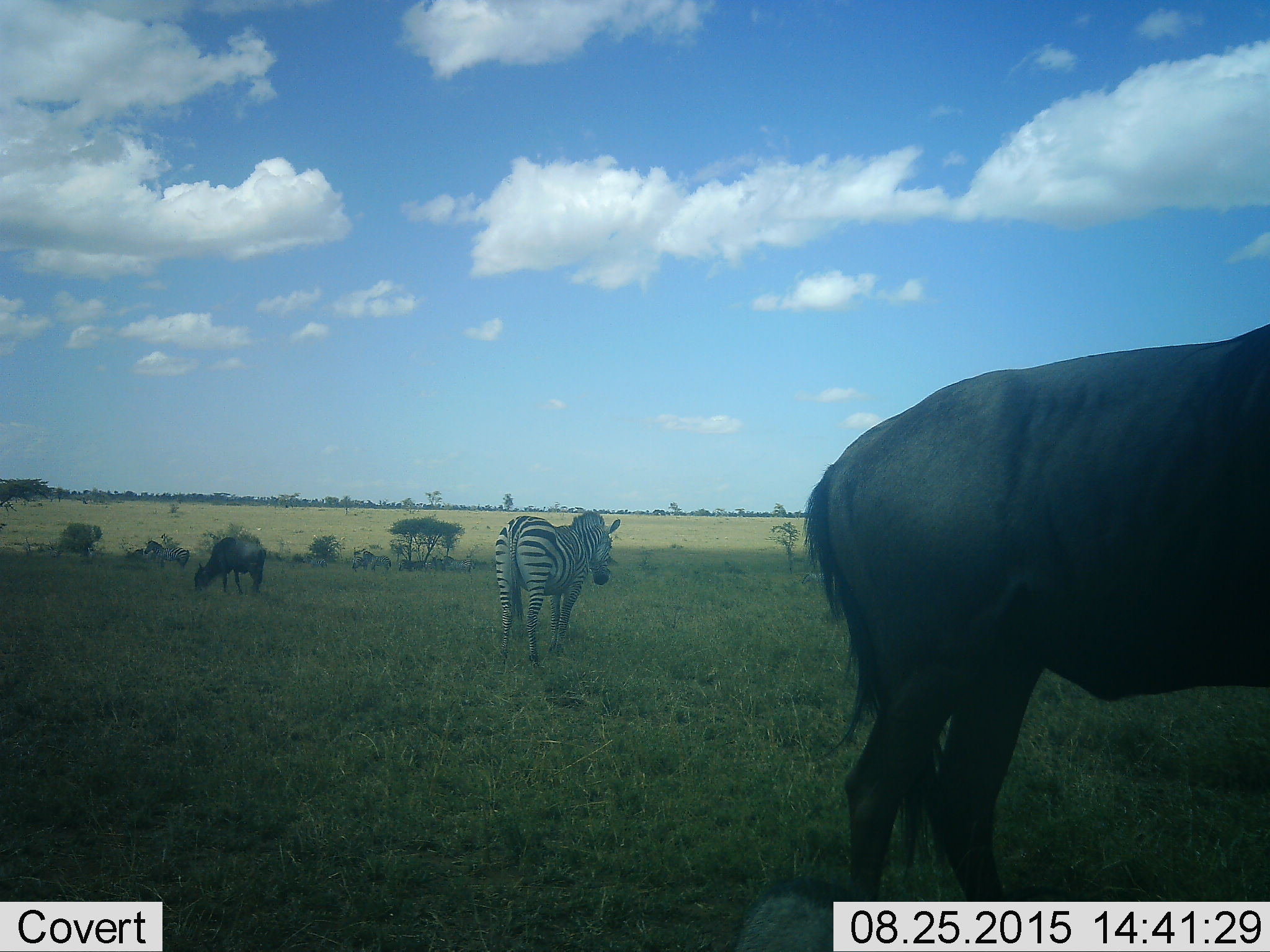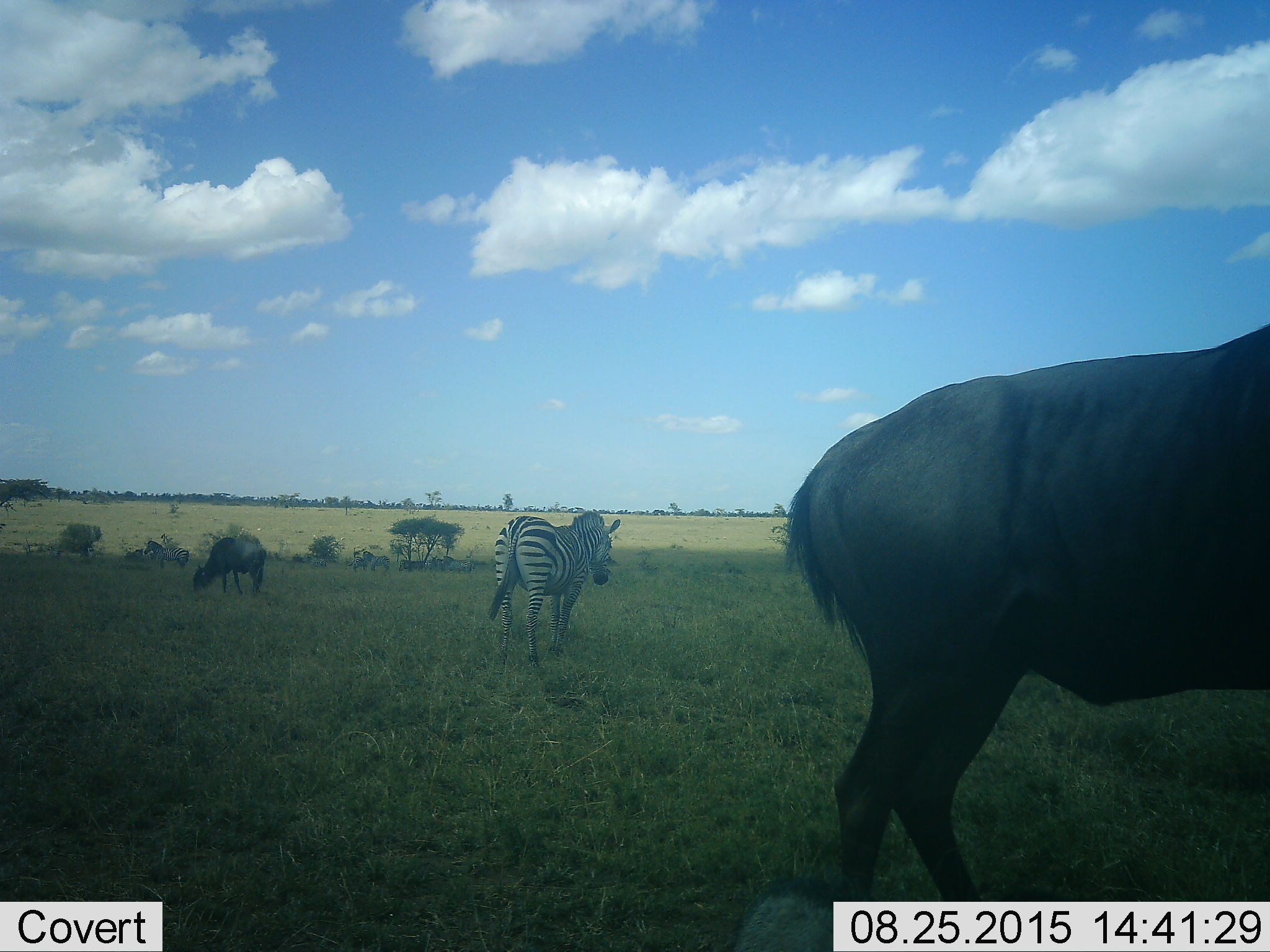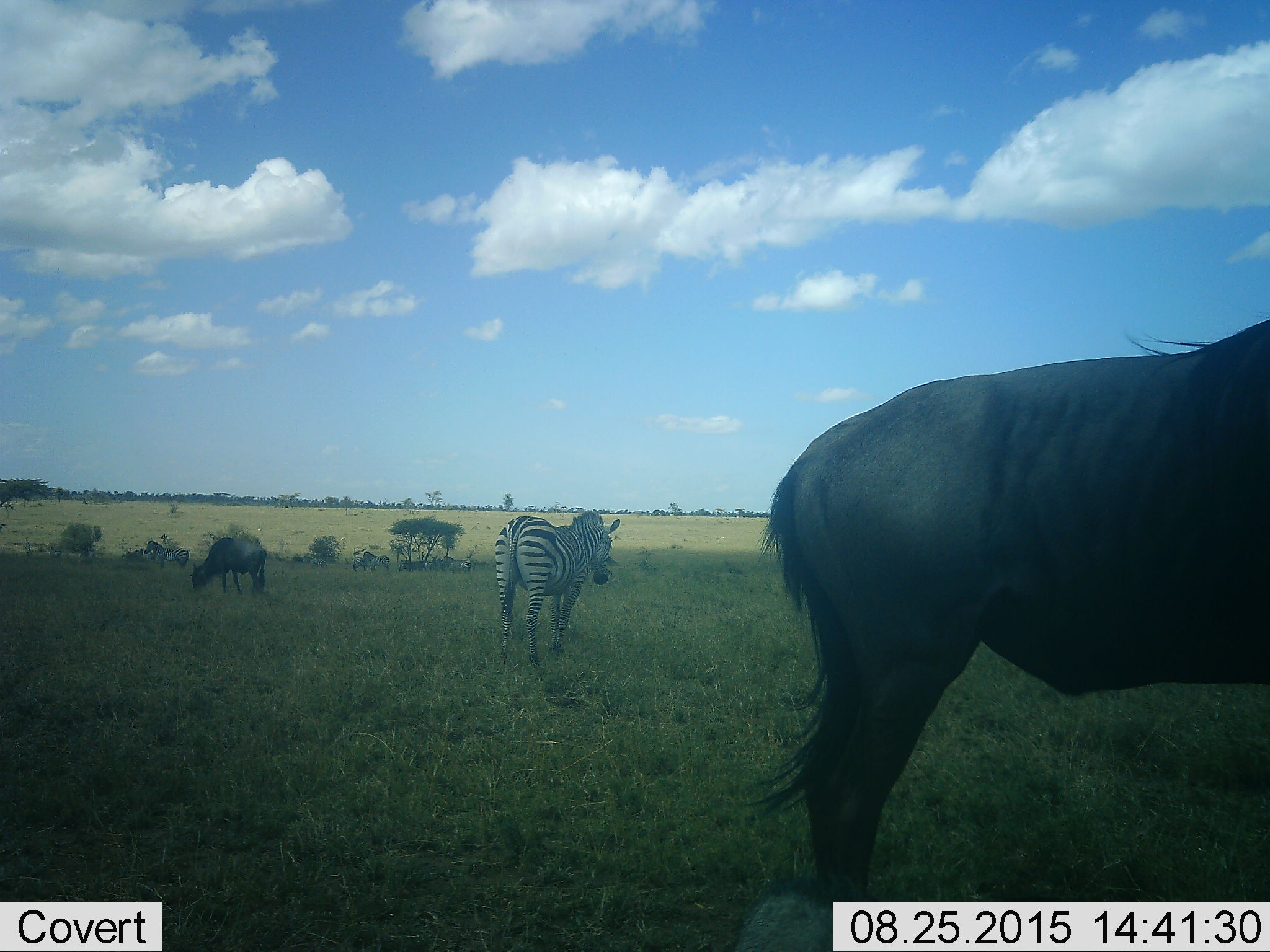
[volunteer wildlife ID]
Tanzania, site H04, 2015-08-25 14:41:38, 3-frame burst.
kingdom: Animalia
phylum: Chordata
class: Mammalia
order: Artiodactyla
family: Bovidae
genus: Connochaetes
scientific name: Connochaetes taurinus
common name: blue wildebeest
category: wildebeest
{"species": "wildebeest (blue wildebeest) (Connochaetes taurinus)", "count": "2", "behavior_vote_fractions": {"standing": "70%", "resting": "10%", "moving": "20%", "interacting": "0%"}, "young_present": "0%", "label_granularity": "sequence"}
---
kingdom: Animalia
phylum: Chordata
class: Mammalia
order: Perissodactyla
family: Equidae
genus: Equus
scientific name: Equus quagga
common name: plains zebra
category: zebra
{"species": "zebra (plains zebra) (Equus quagga)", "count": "5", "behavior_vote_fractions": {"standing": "100%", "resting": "17%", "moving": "0%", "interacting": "0%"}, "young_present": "0%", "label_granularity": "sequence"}